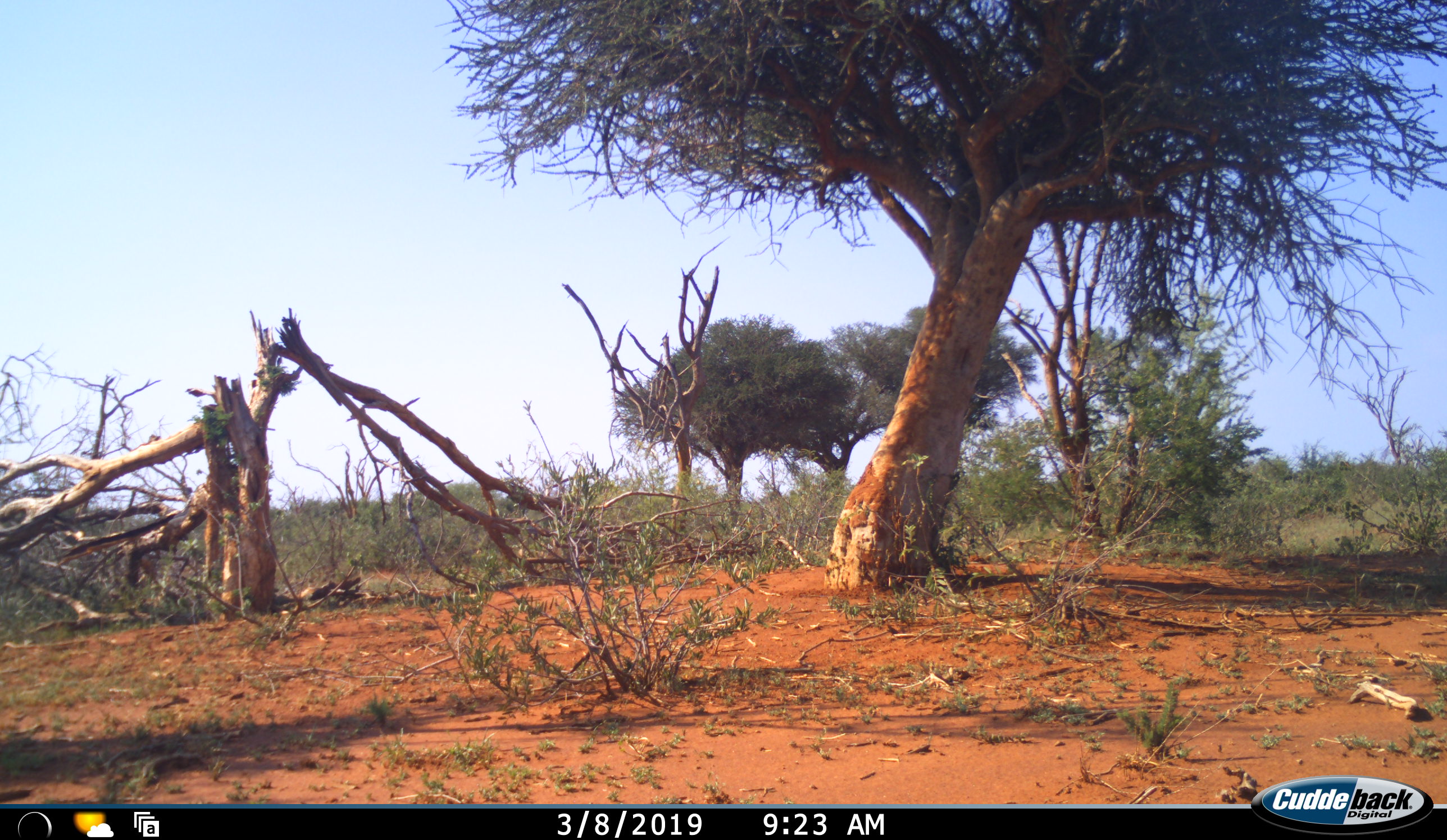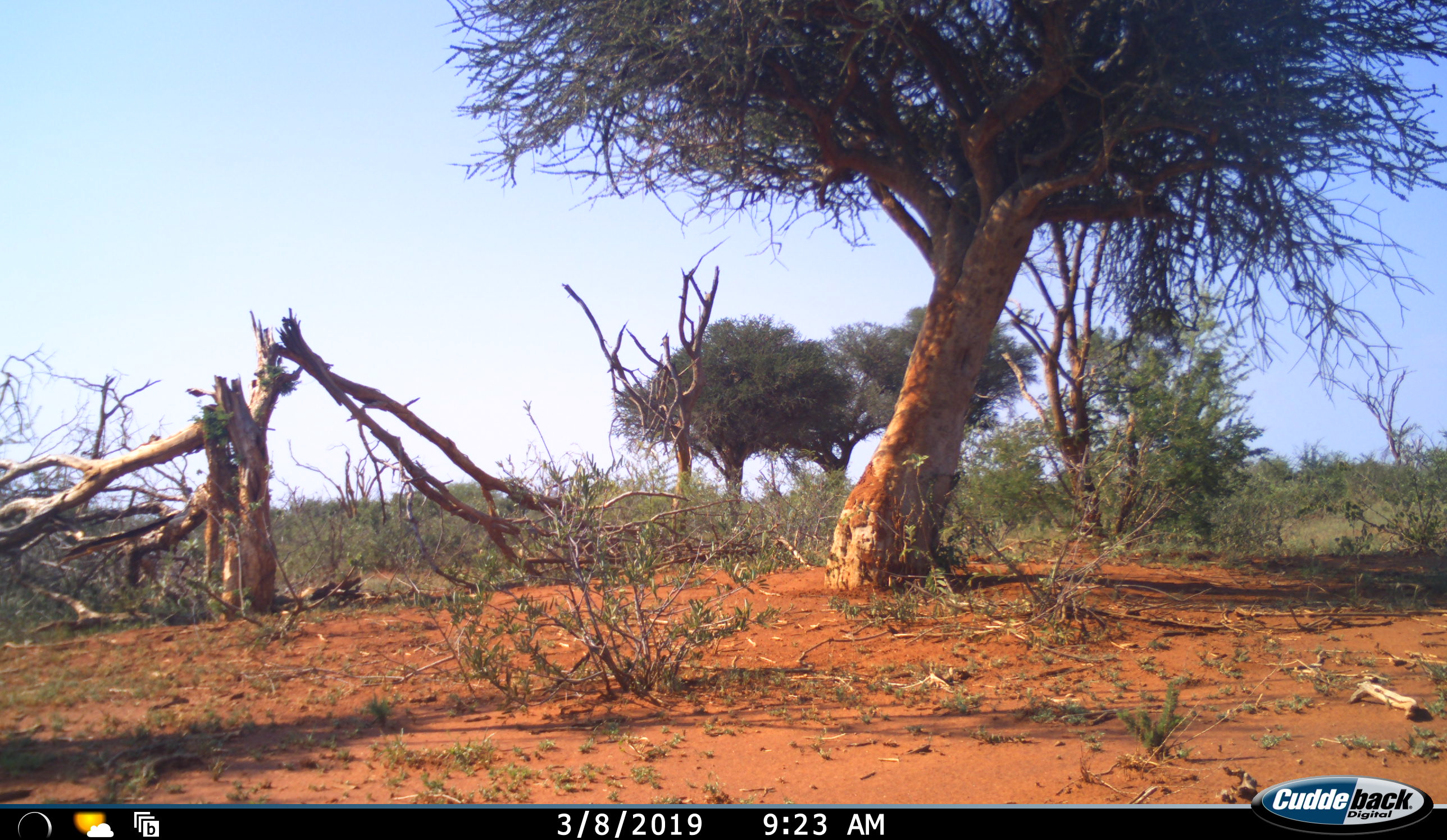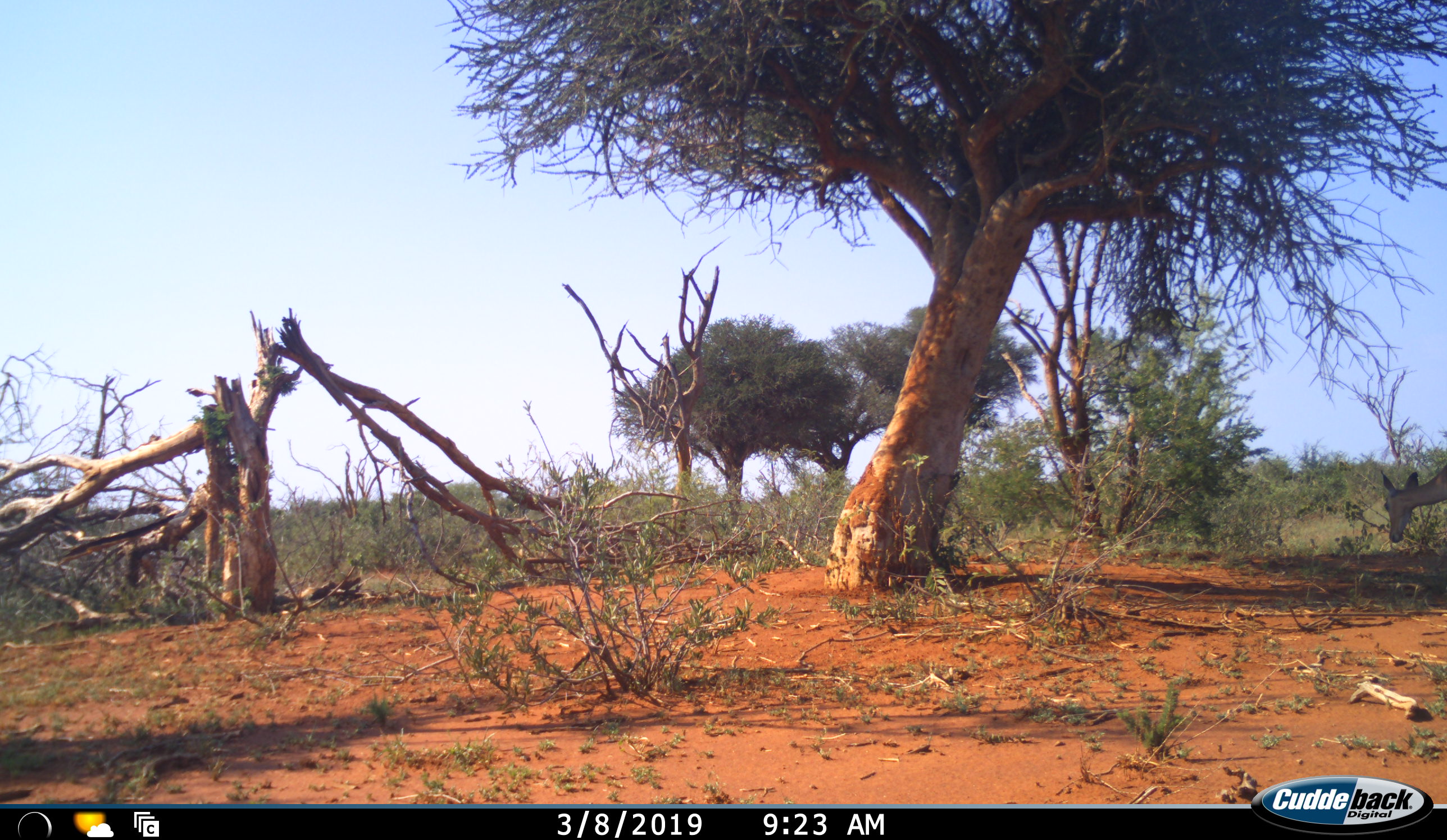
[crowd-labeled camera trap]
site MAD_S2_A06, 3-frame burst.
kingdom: Animalia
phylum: Chordata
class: Mammalia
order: Artiodactyla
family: Bovidae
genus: Aepyceros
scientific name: Aepyceros melampus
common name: impala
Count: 1.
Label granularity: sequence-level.